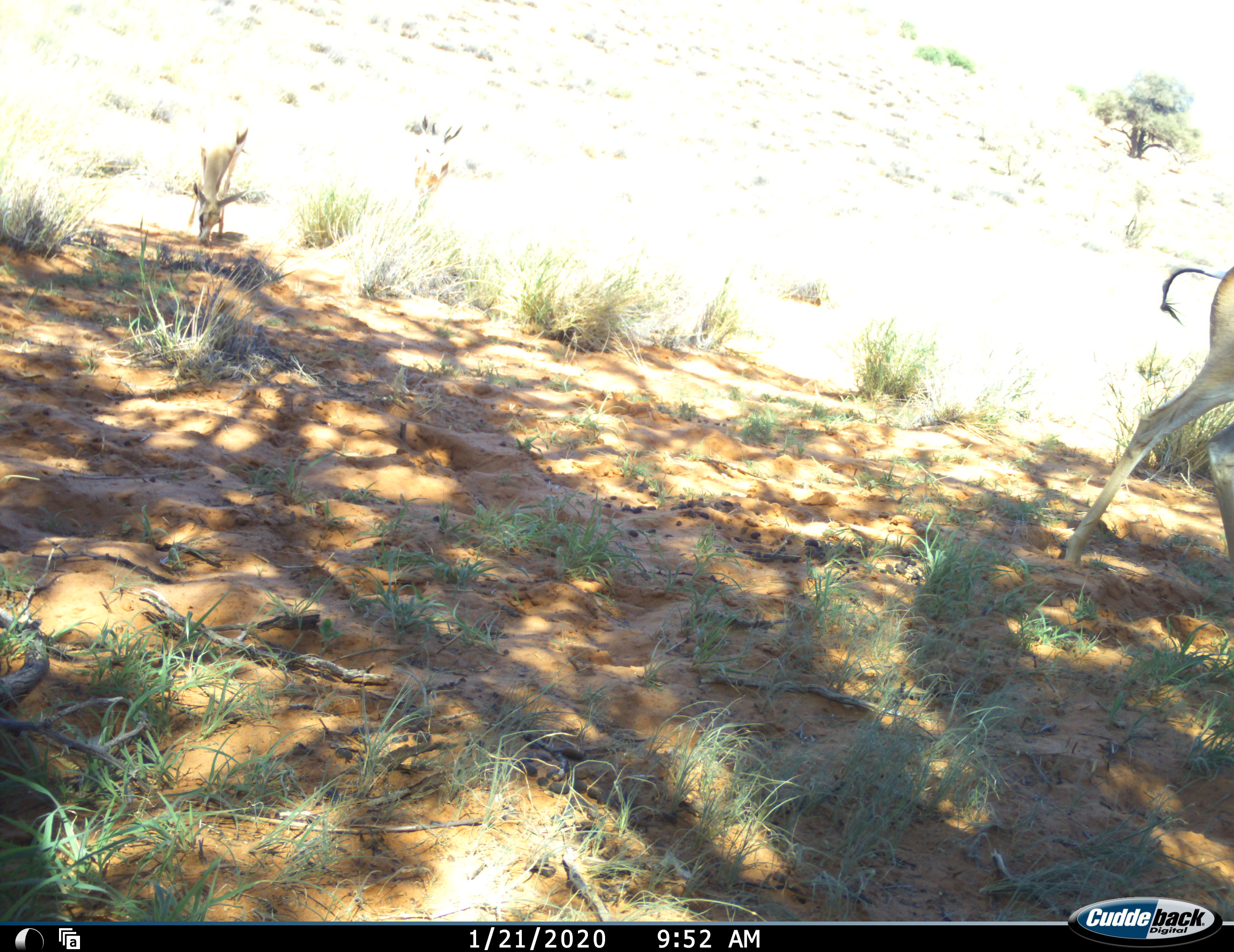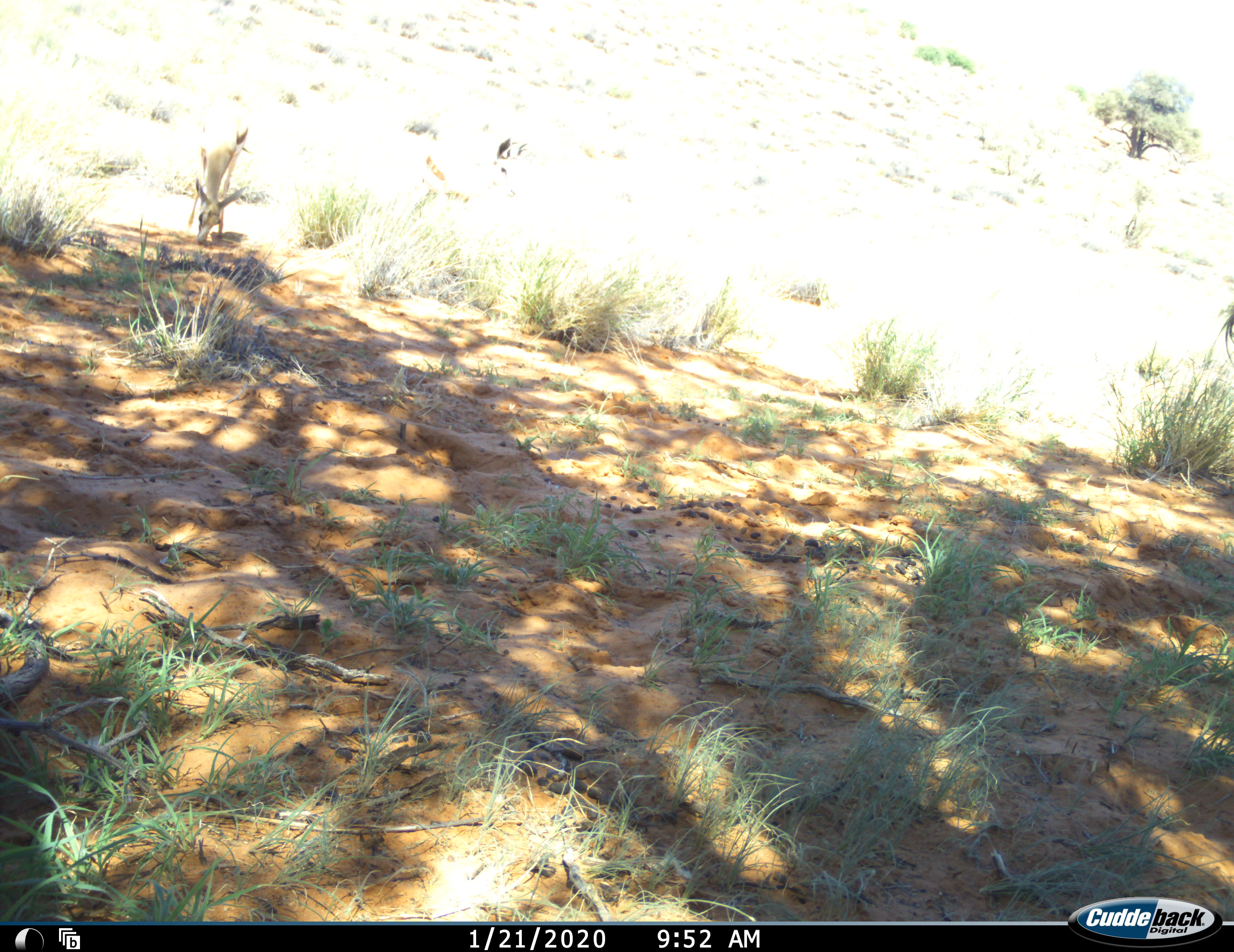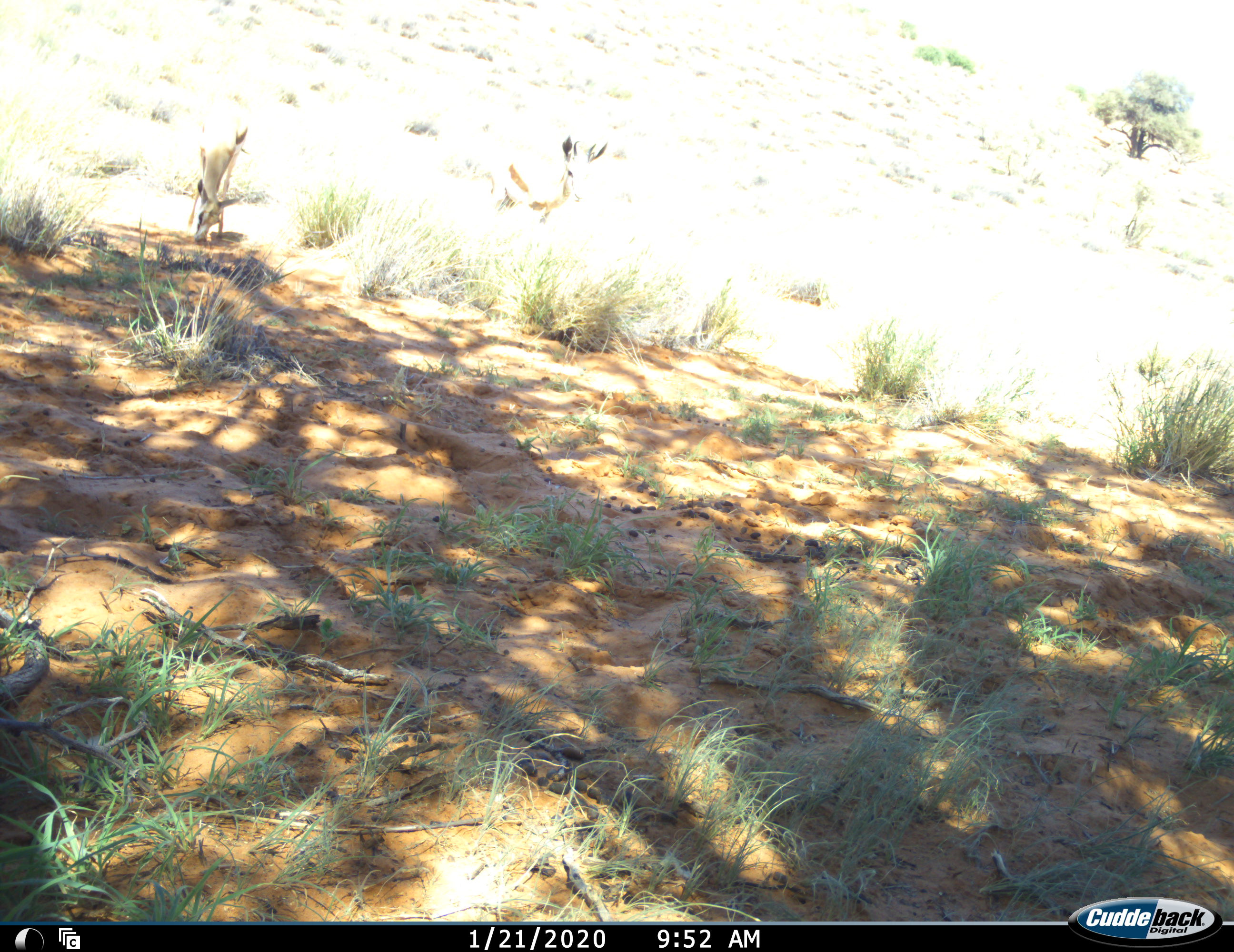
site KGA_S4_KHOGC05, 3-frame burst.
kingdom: Animalia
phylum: Chordata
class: Mammalia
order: Artiodactyla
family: Bovidae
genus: Antidorcas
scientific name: Antidorcas marsupialis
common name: springbok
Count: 3.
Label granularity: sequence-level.